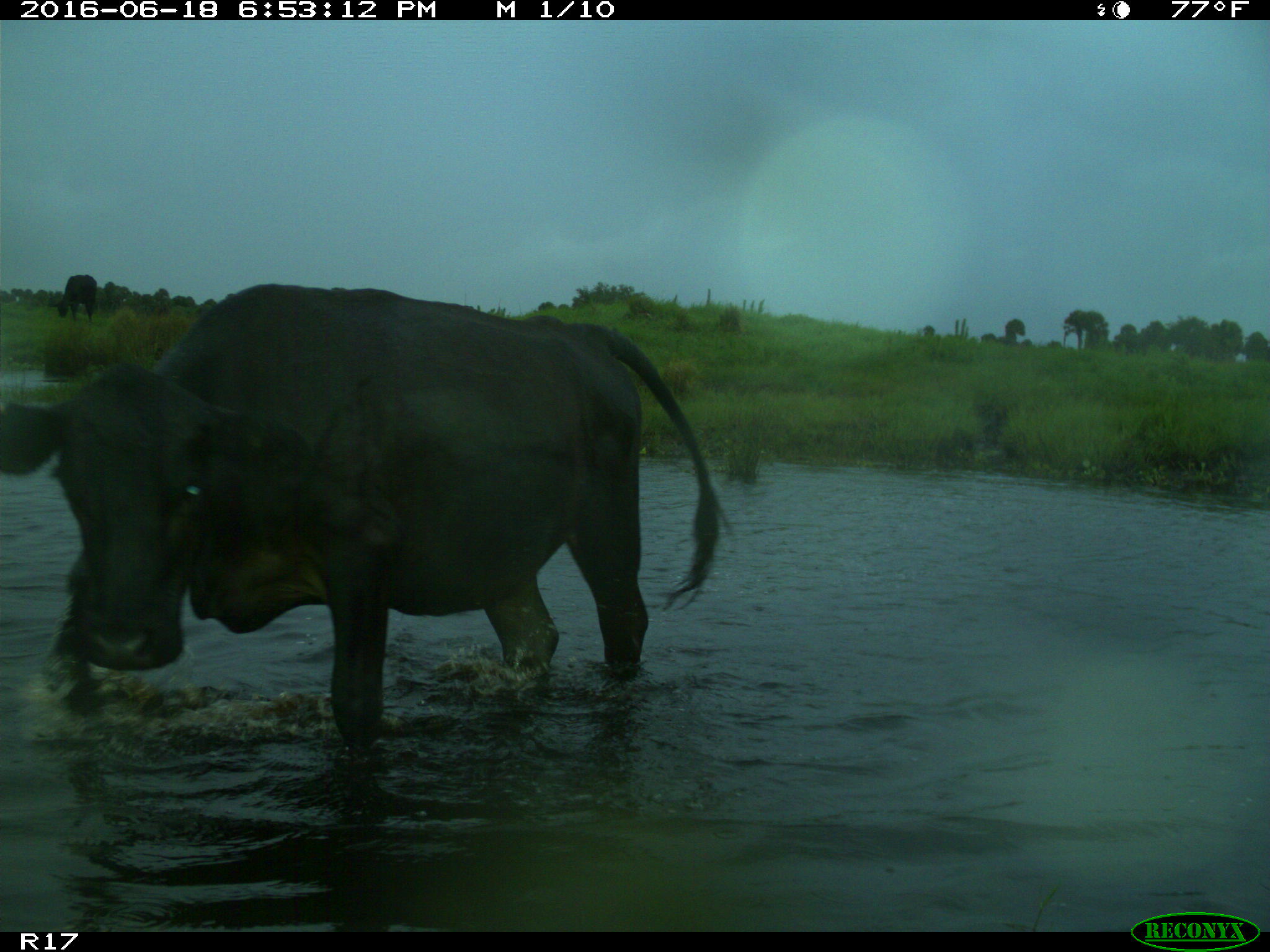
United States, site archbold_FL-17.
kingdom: Animalia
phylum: Chordata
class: Mammalia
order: Artiodactyla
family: Bovidae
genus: Bos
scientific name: Bos taurus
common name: domestic cow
Bos taurus (domestic cow).